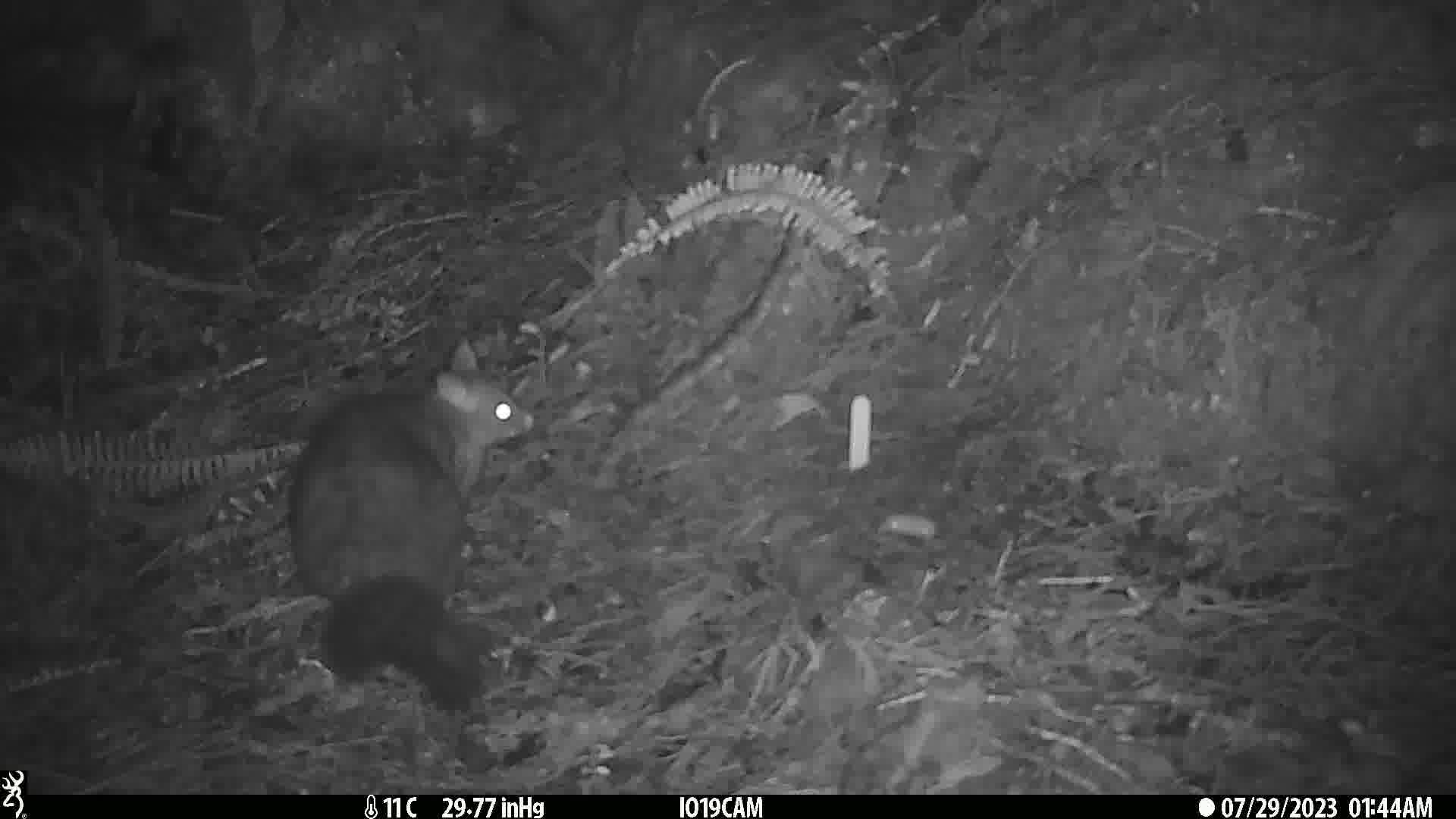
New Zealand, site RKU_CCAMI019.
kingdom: Animalia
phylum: Chordata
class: Mammalia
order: Diprotodontia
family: Phalangeridae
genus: Trichosurus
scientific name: Trichosurus vulpecula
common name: common brushtail possum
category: possum